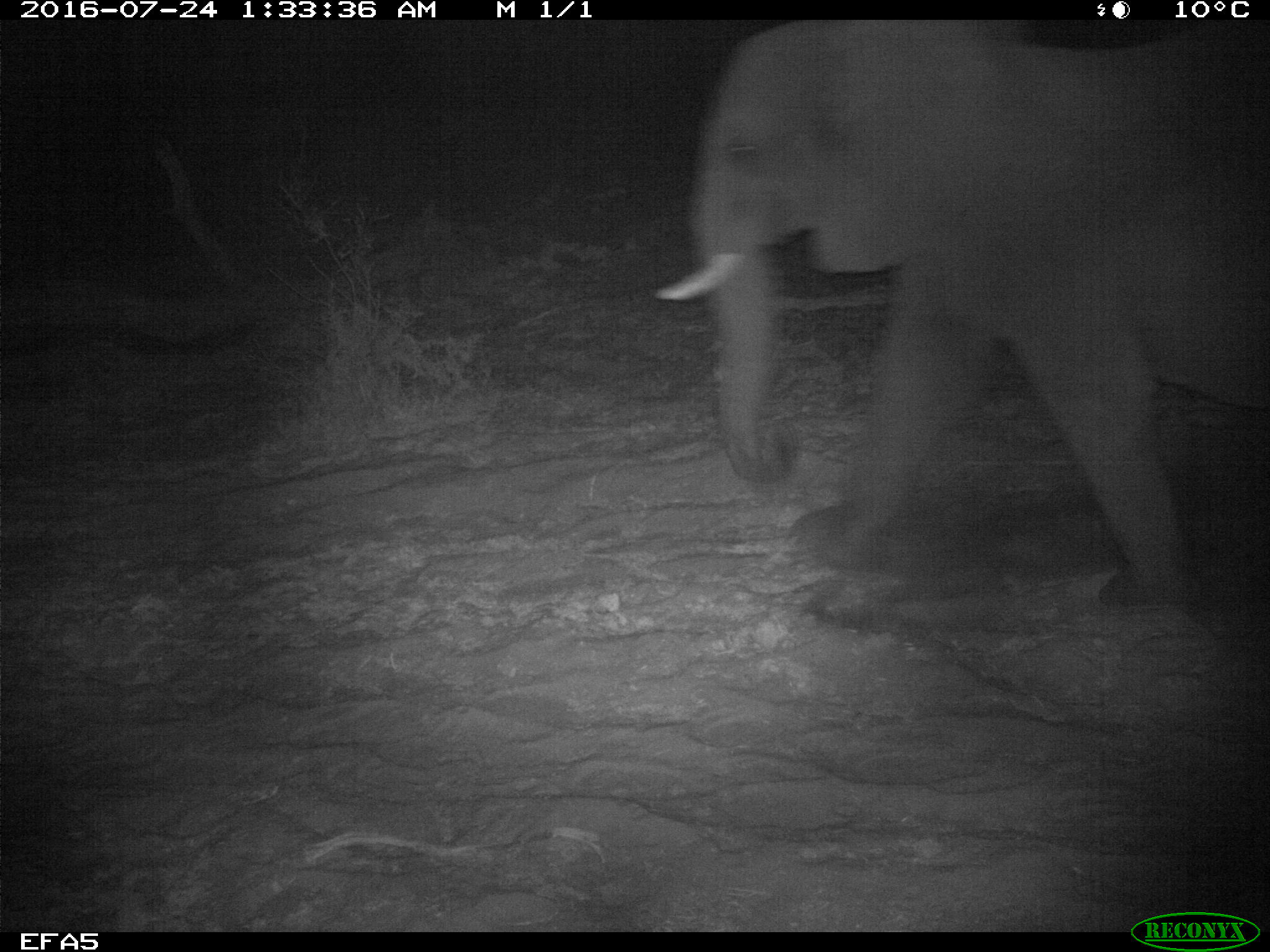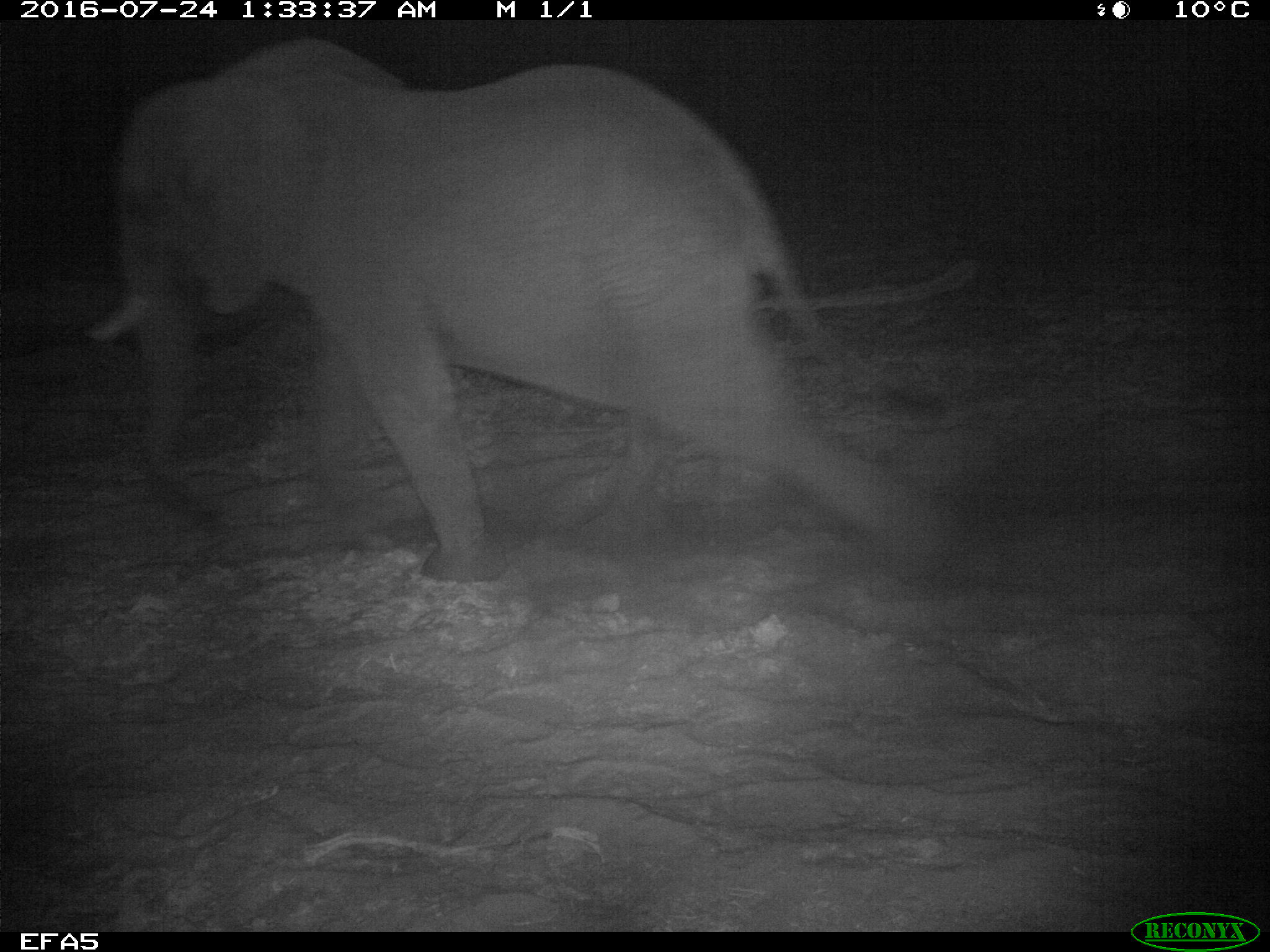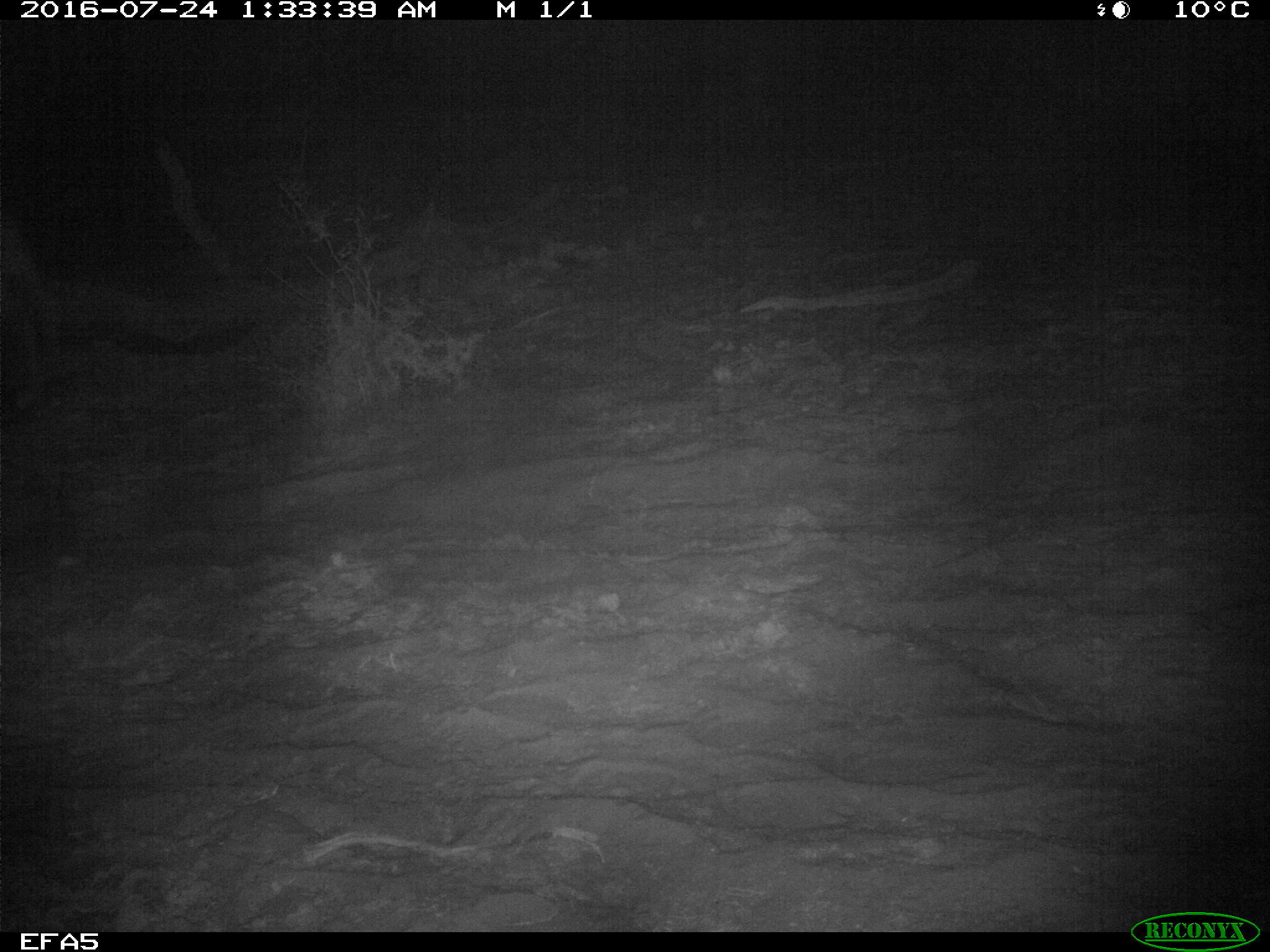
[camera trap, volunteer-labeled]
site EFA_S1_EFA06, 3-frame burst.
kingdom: Animalia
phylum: Chordata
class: Mammalia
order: Proboscidea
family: Elephantidae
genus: Loxodonta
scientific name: Loxodonta africana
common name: african bush elephant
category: elephant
Elephant (african bush elephant) (Loxodonta africana), count 1. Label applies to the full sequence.